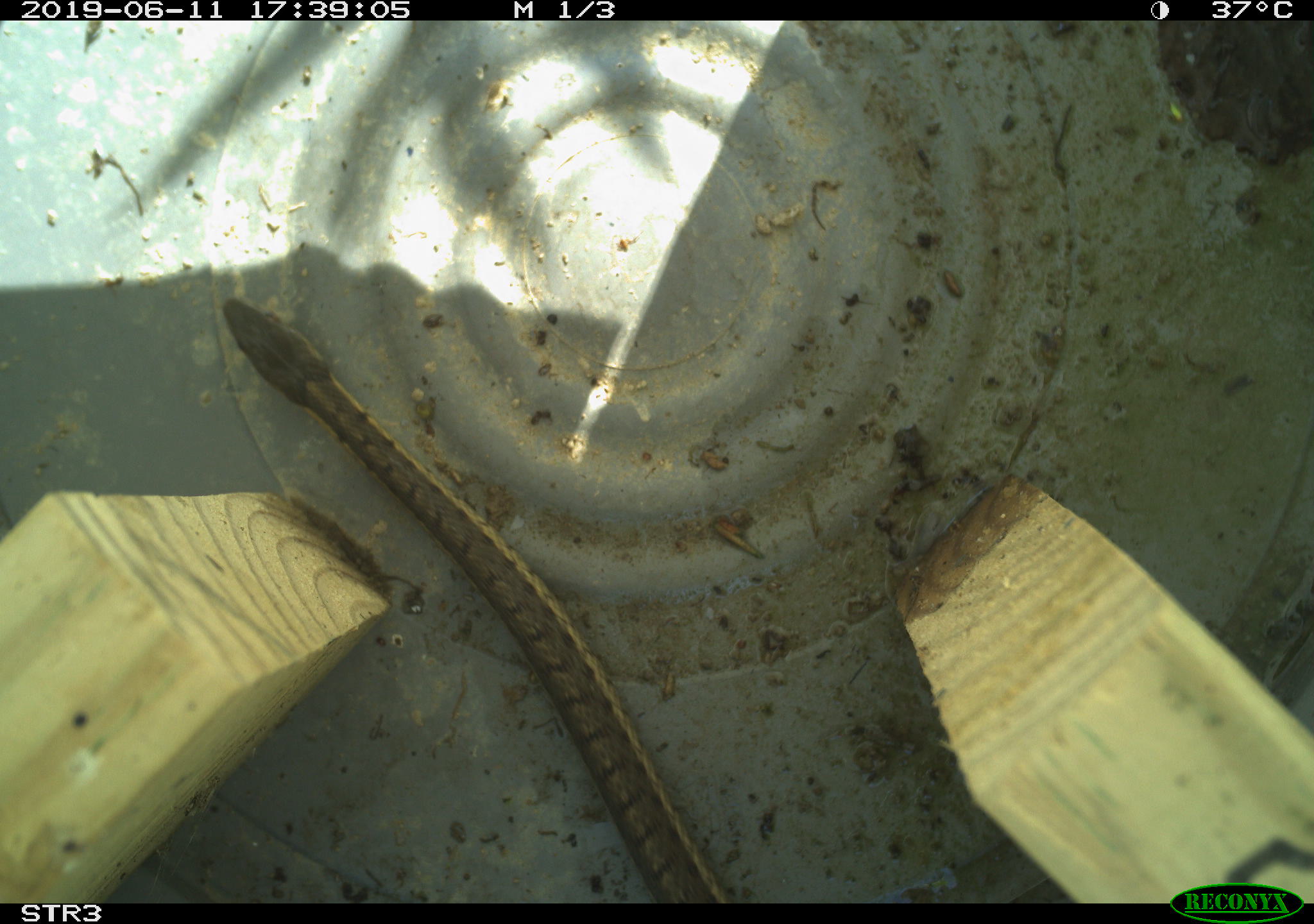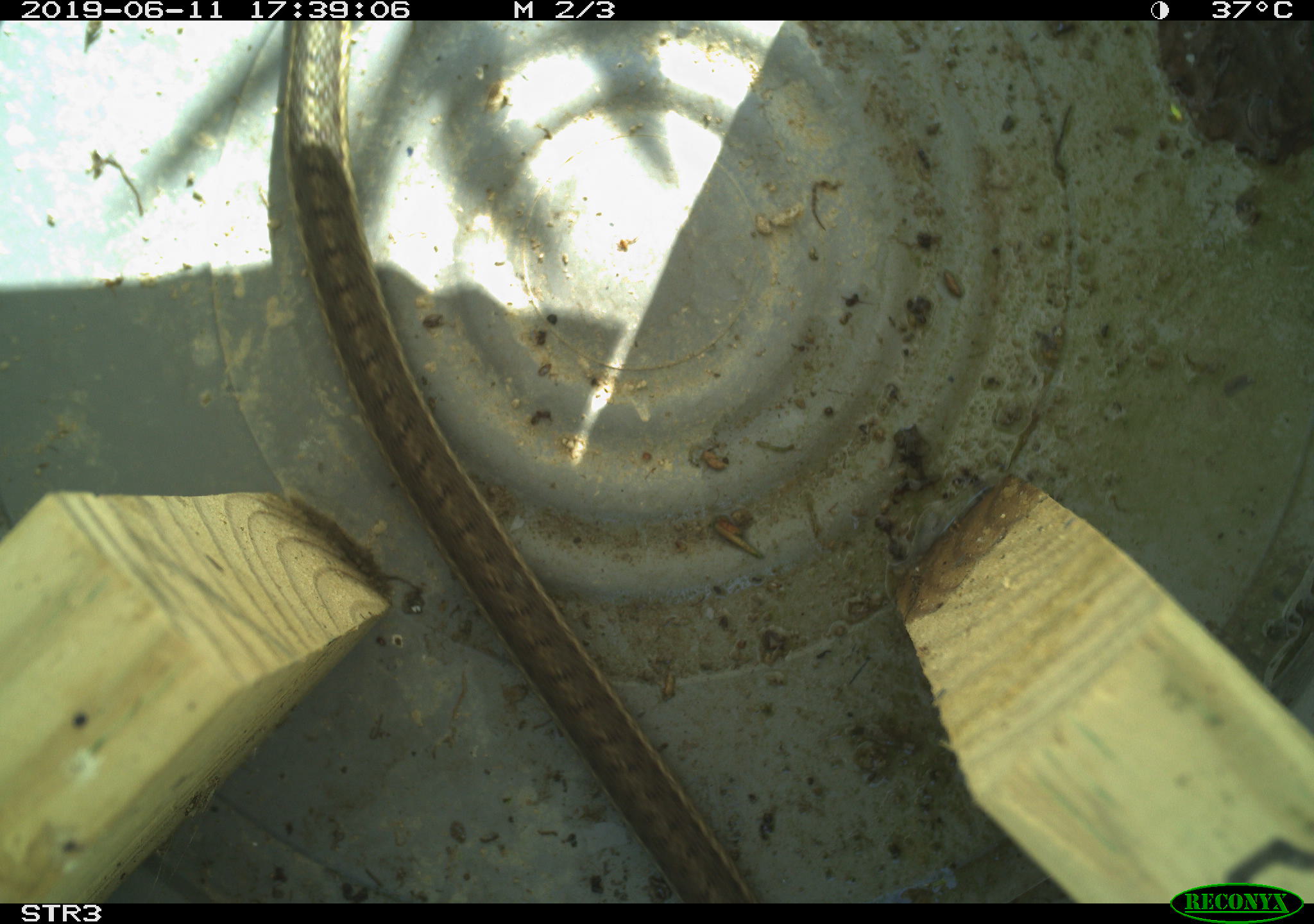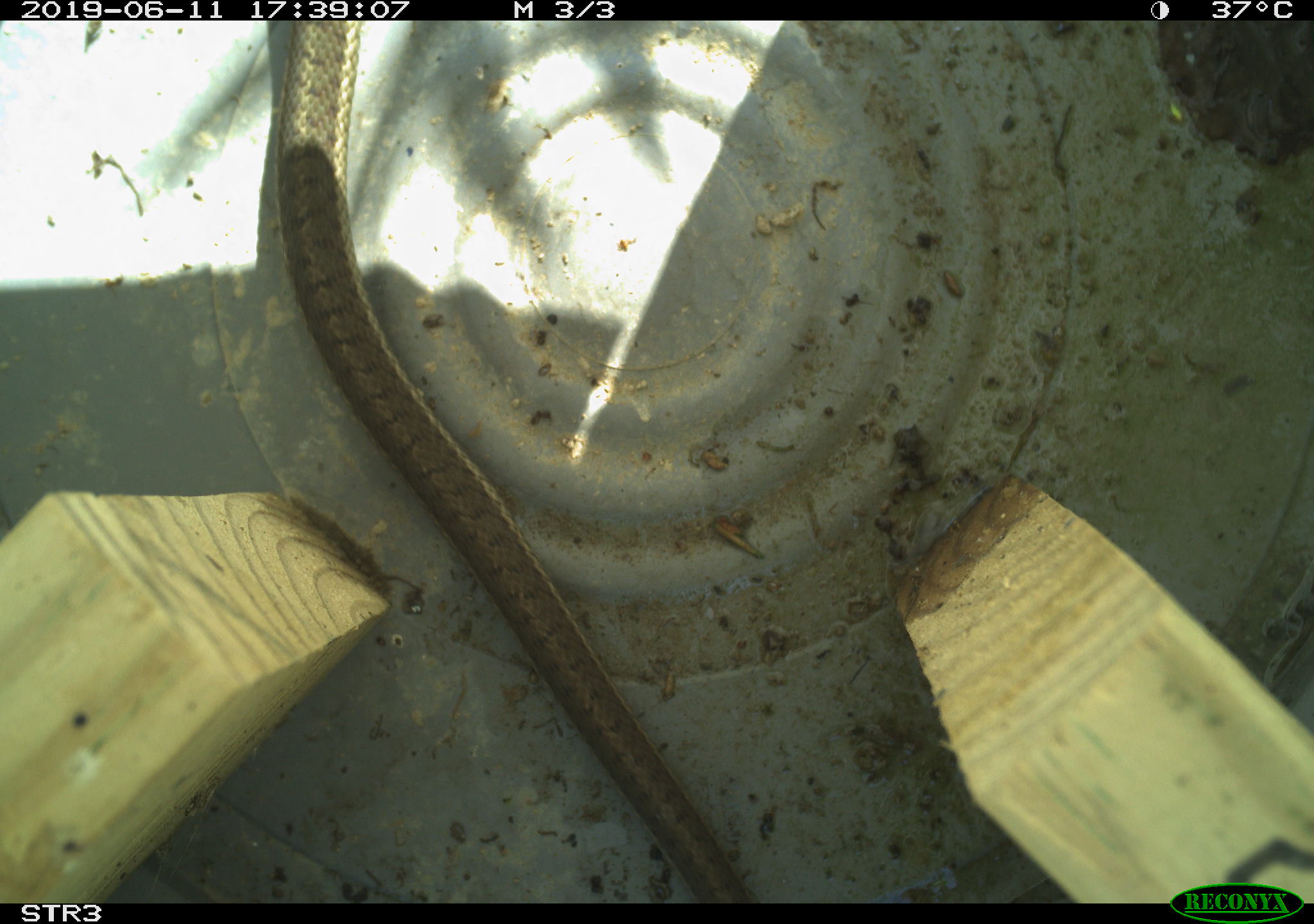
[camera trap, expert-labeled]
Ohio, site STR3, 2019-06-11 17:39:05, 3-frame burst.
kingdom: Animalia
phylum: Chordata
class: Reptilia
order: Squamata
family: Colubridae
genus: Thamnophis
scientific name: Thamnophis sirtalis sirtalis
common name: eastern gartersnake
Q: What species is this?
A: Eastern gartersnake (Thamnophis sirtalis sirtalis).